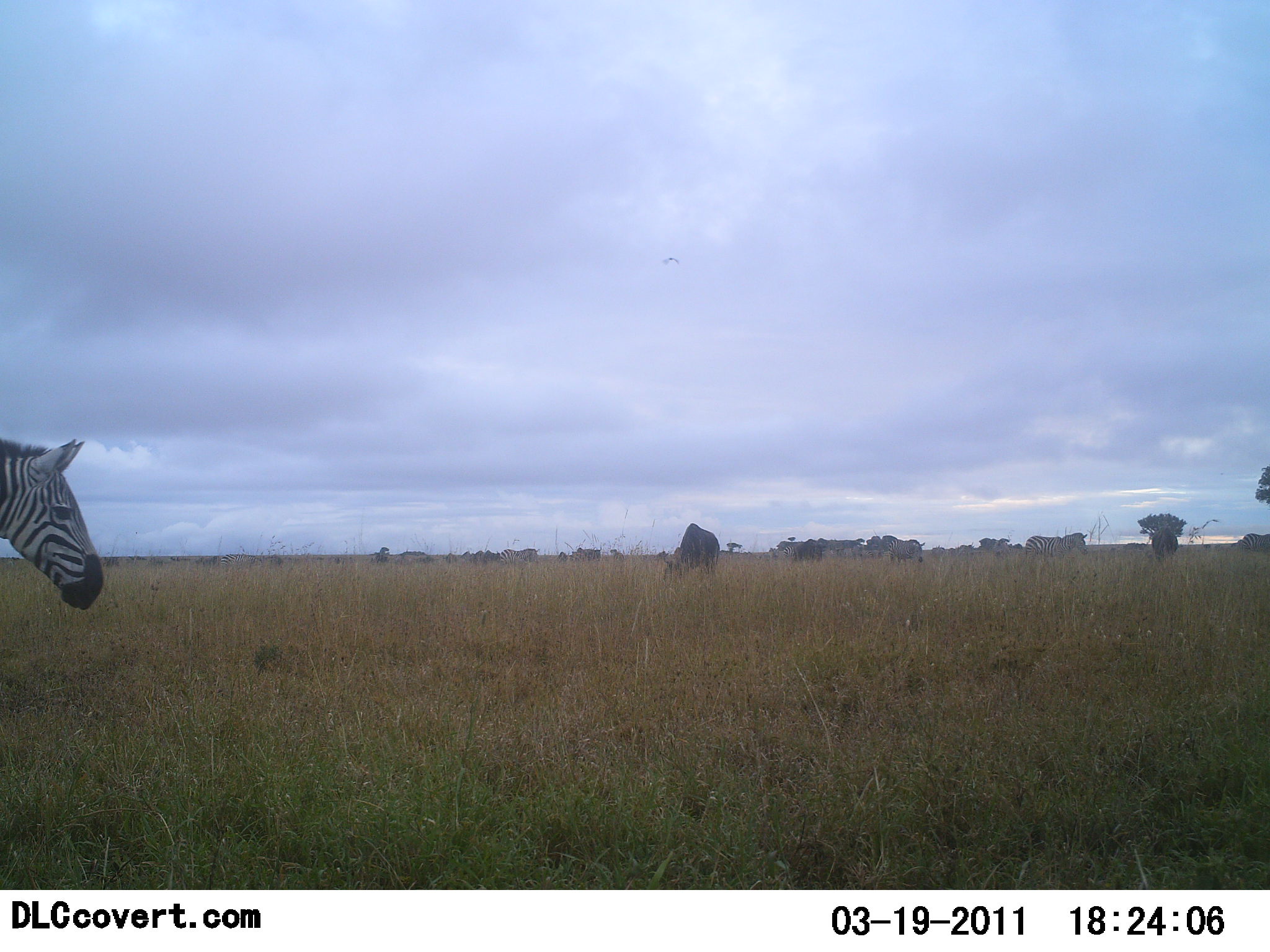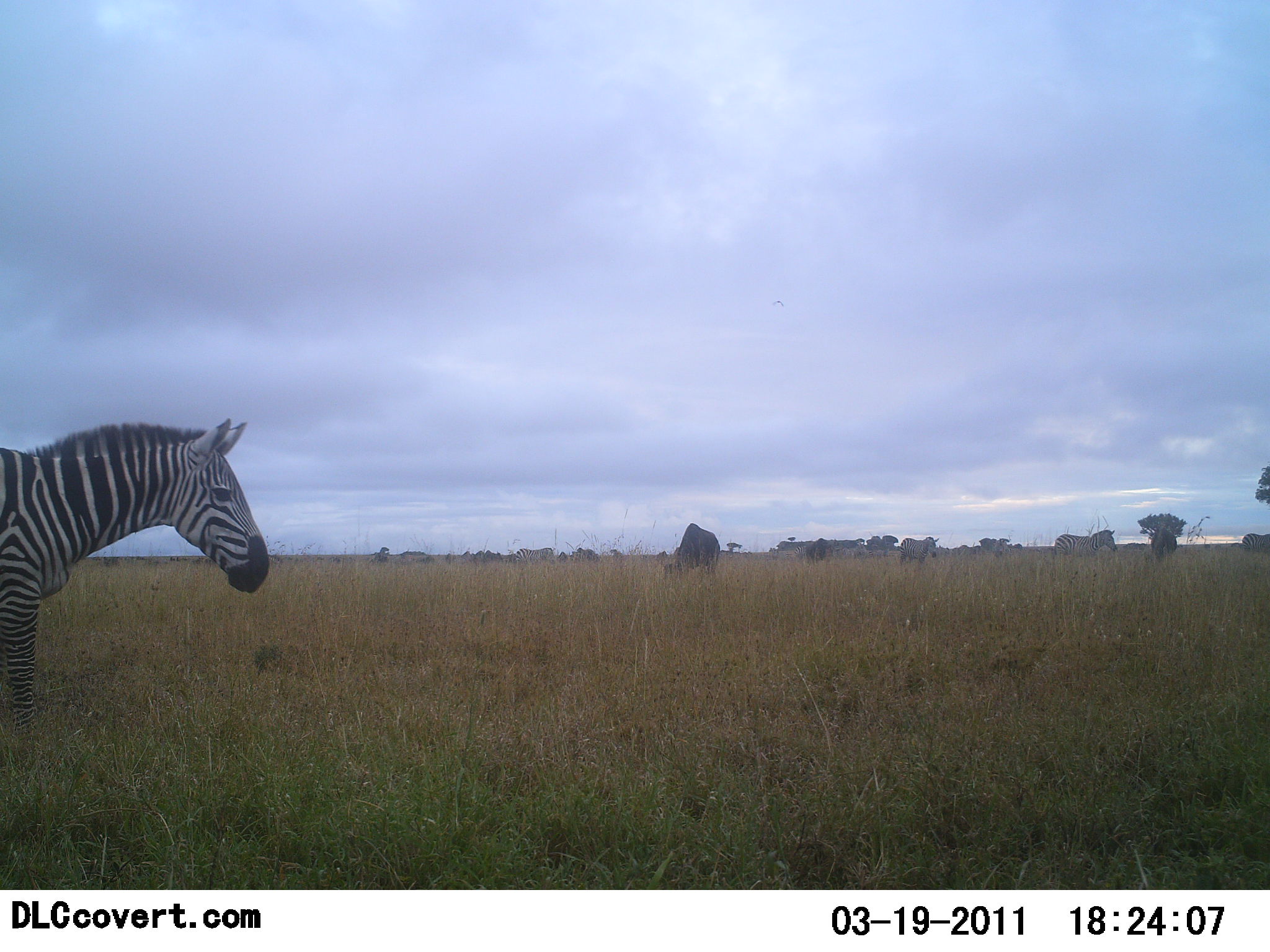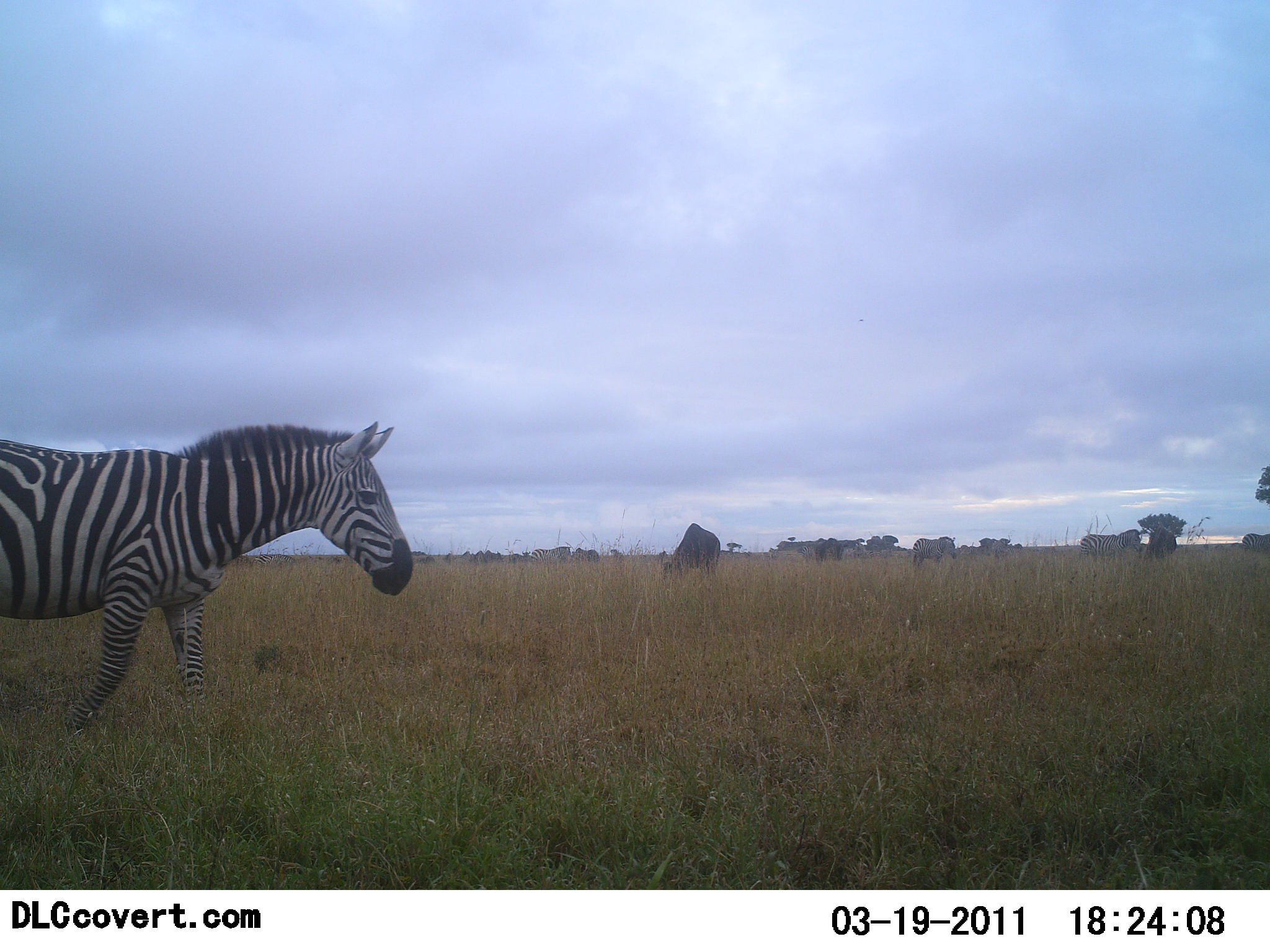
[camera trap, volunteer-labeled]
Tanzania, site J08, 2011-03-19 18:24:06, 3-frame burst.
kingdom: Animalia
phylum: Chordata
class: Mammalia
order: Perissodactyla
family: Equidae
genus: Equus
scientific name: Equus quagga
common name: plains zebra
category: zebra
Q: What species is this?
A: Zebra (plains zebra) (Equus quagga).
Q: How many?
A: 4.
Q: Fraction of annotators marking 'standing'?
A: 15%.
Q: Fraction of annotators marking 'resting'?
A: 0%.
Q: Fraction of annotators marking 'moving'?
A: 95%.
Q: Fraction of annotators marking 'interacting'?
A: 0%.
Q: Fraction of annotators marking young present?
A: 0%.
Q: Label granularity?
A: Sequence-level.